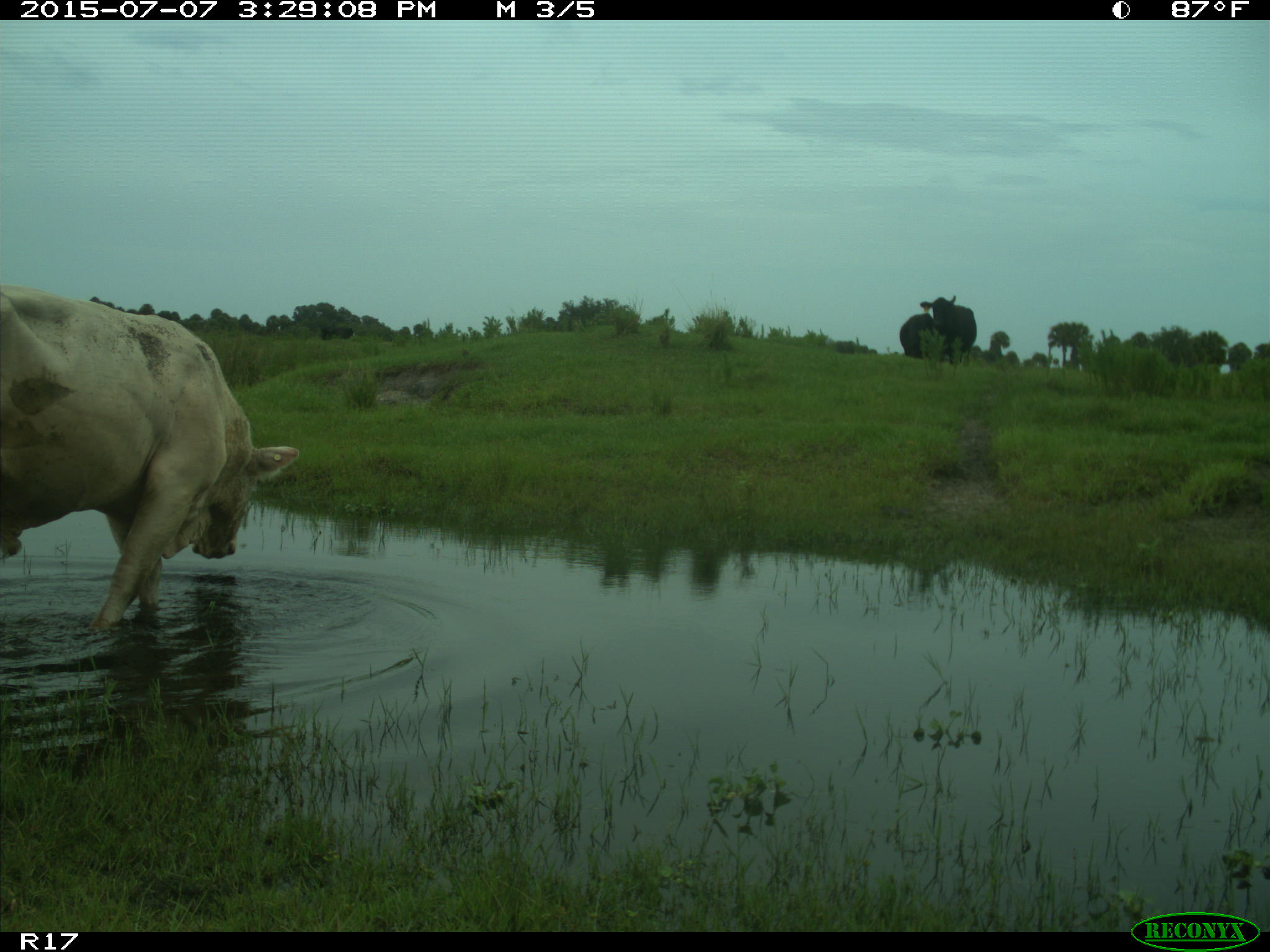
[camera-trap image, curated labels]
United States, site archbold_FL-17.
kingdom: Animalia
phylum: Chordata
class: Mammalia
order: Artiodactyla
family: Bovidae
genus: Bos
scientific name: Bos taurus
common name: domestic cow